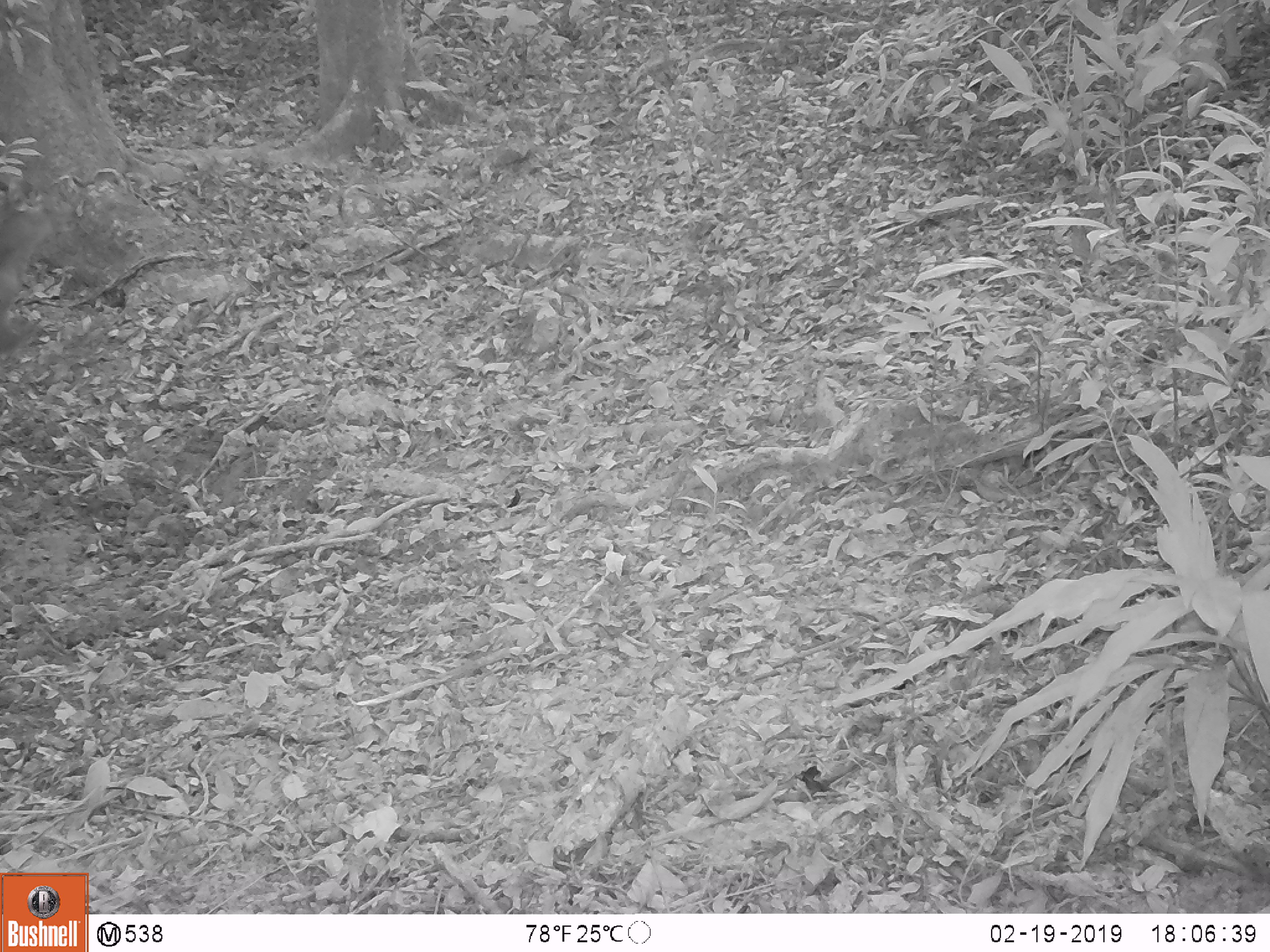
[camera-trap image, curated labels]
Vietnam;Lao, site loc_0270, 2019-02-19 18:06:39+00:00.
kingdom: Animalia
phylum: Chordata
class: Mammalia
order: Artiodactyla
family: Cervidae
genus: Rusa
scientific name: Rusa unicolor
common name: sambar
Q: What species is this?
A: Sambar (Rusa unicolor).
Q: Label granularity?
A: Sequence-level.